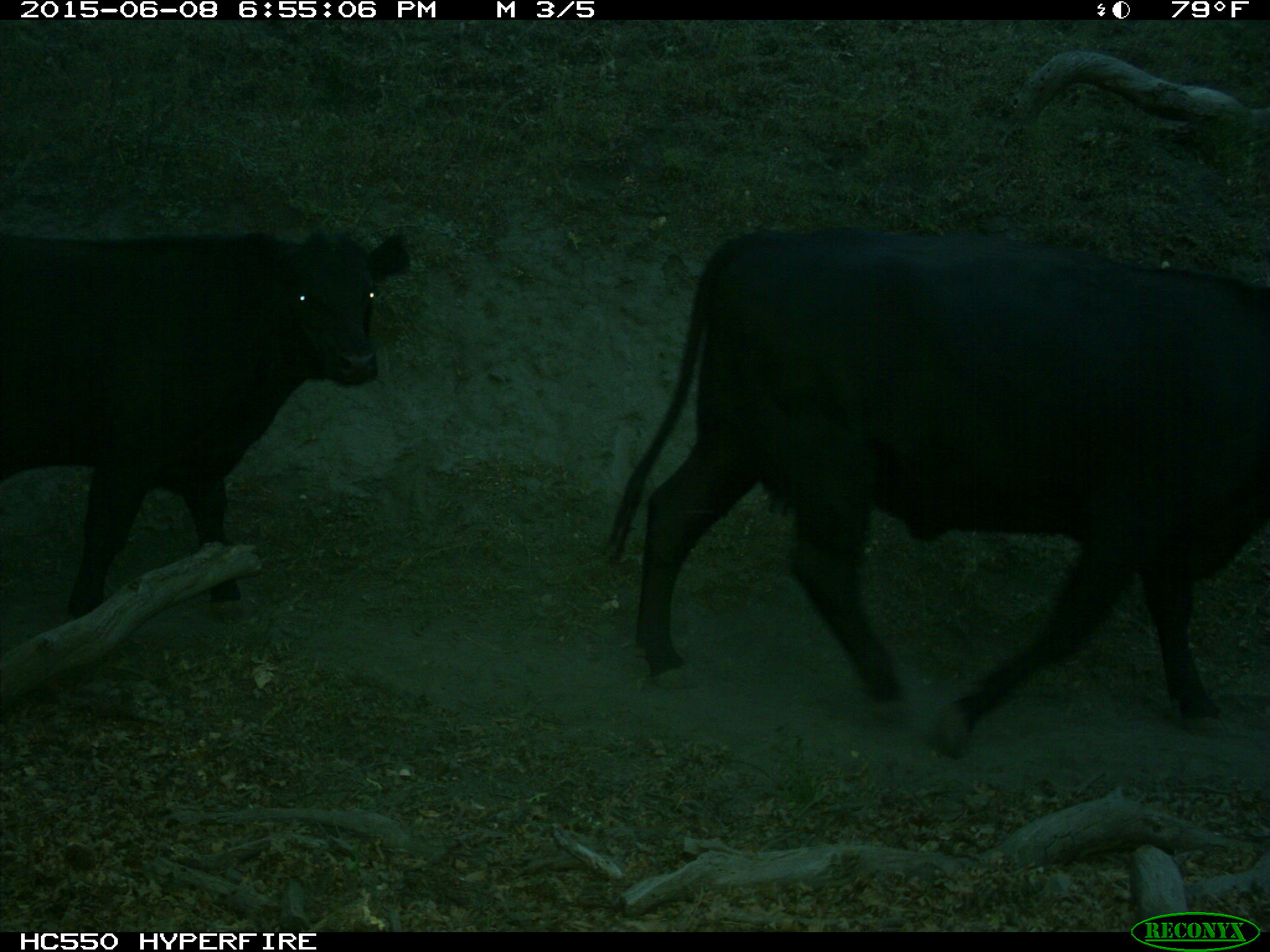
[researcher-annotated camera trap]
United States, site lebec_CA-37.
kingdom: Animalia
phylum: Chordata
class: Mammalia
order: Artiodactyla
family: Bovidae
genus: Bos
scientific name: Bos taurus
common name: domestic cow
Bos taurus (domestic cow).